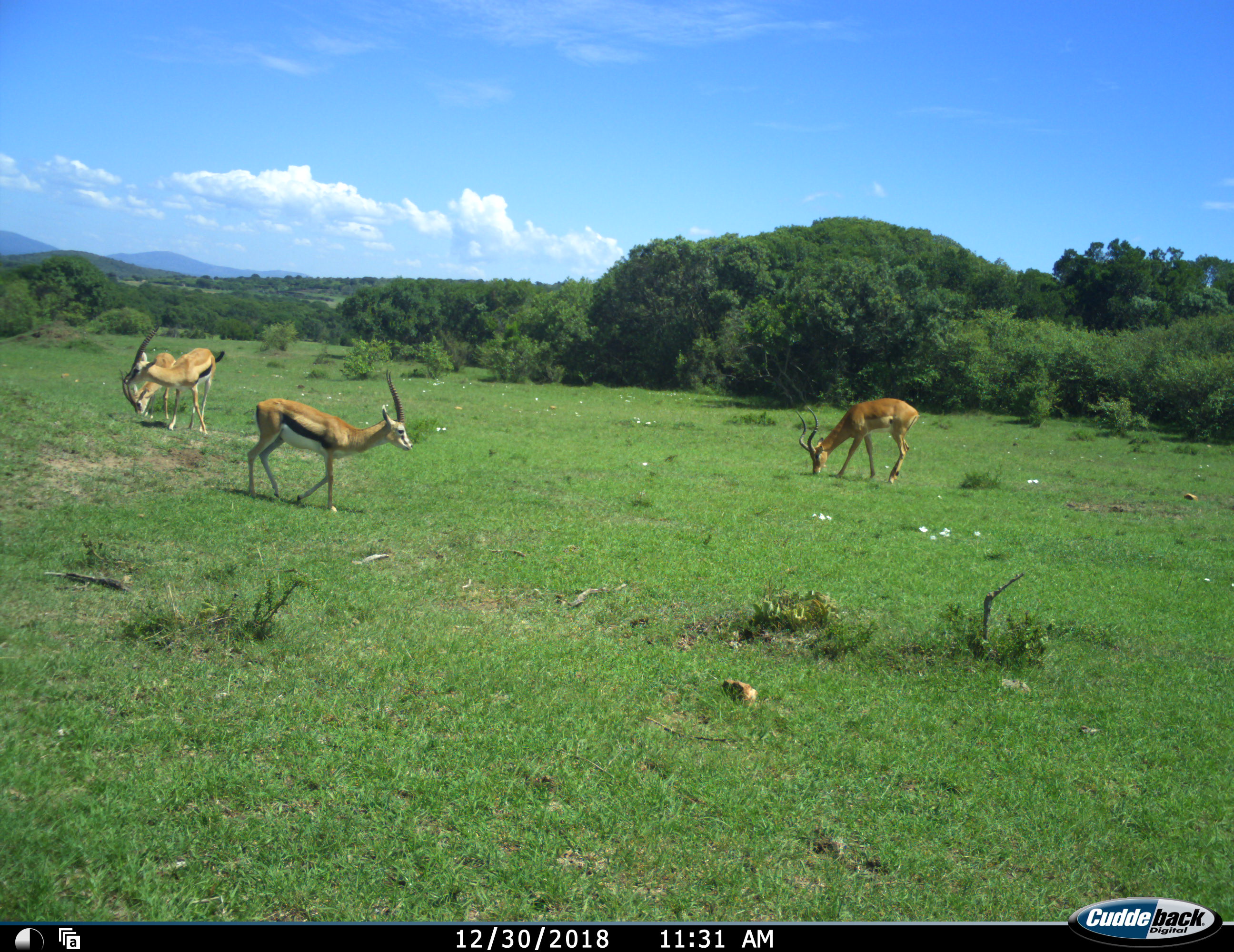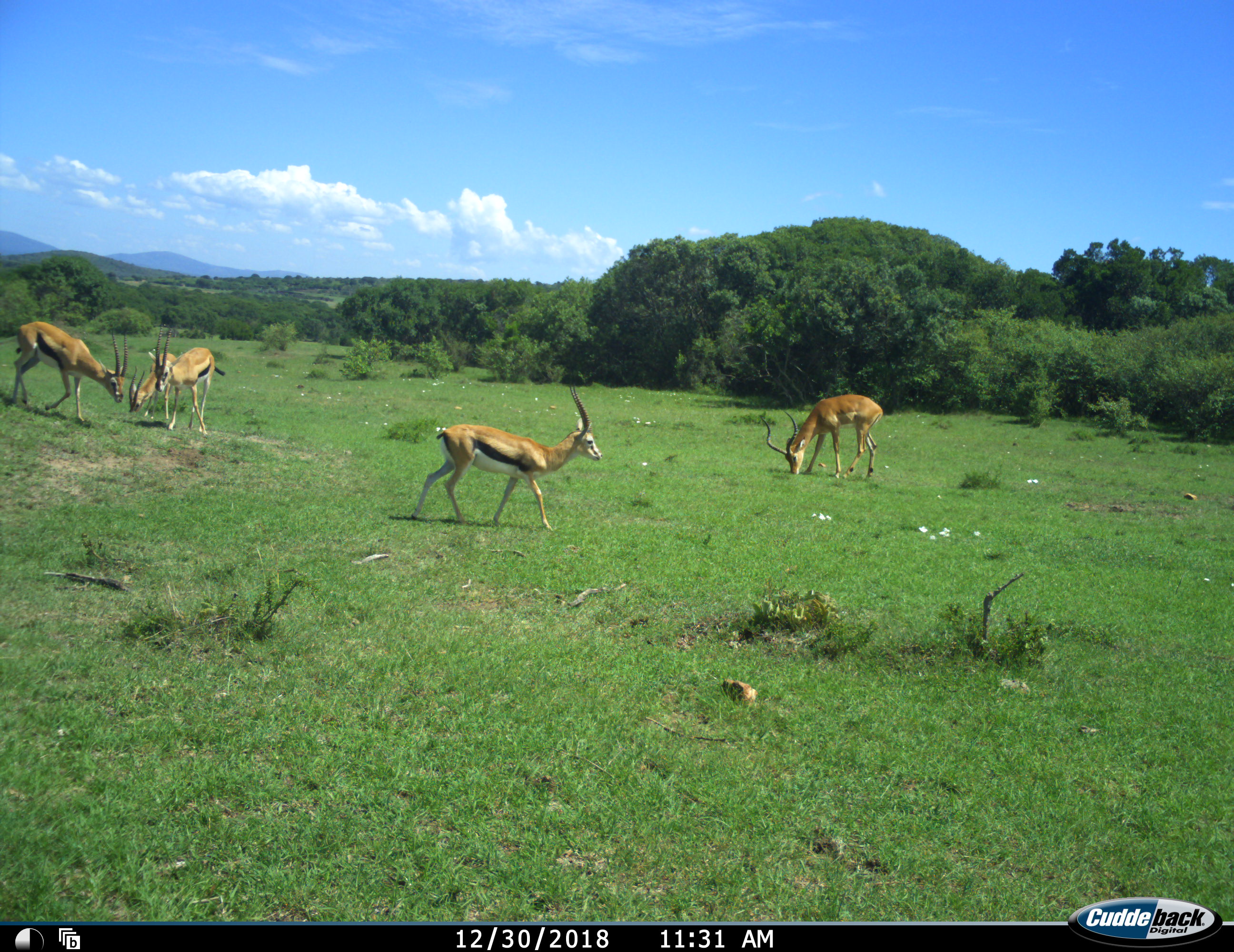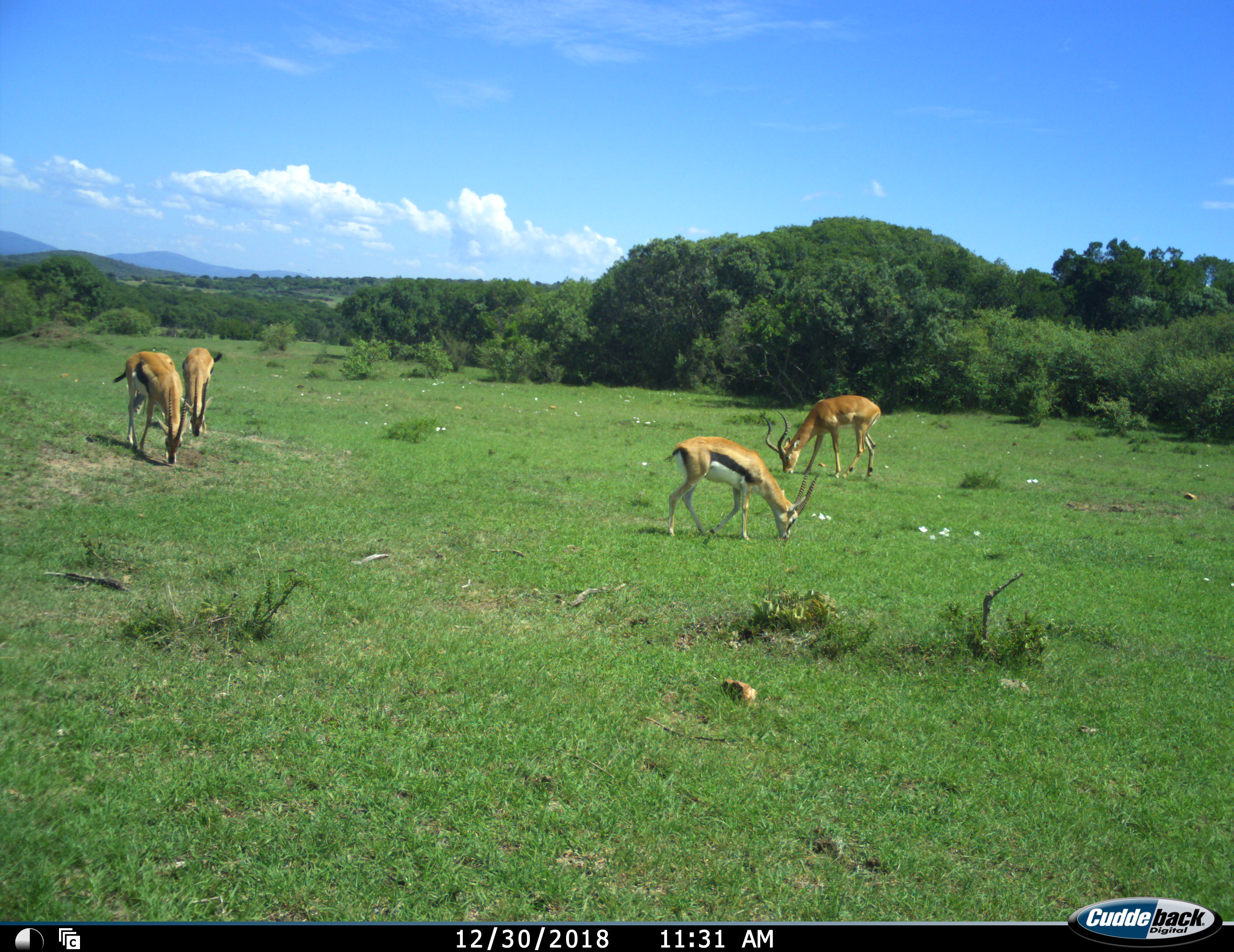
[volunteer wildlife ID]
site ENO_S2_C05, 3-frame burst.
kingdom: Animalia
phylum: Chordata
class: Mammalia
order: Artiodactyla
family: Bovidae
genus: Eudorcas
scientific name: Eudorcas thomsonii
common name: thomson's gazelle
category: gazellethomsons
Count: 4.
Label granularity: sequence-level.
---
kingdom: Animalia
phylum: Chordata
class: Mammalia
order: Artiodactyla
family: Bovidae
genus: Aepyceros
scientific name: Aepyceros melampus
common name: impala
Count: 1.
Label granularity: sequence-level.